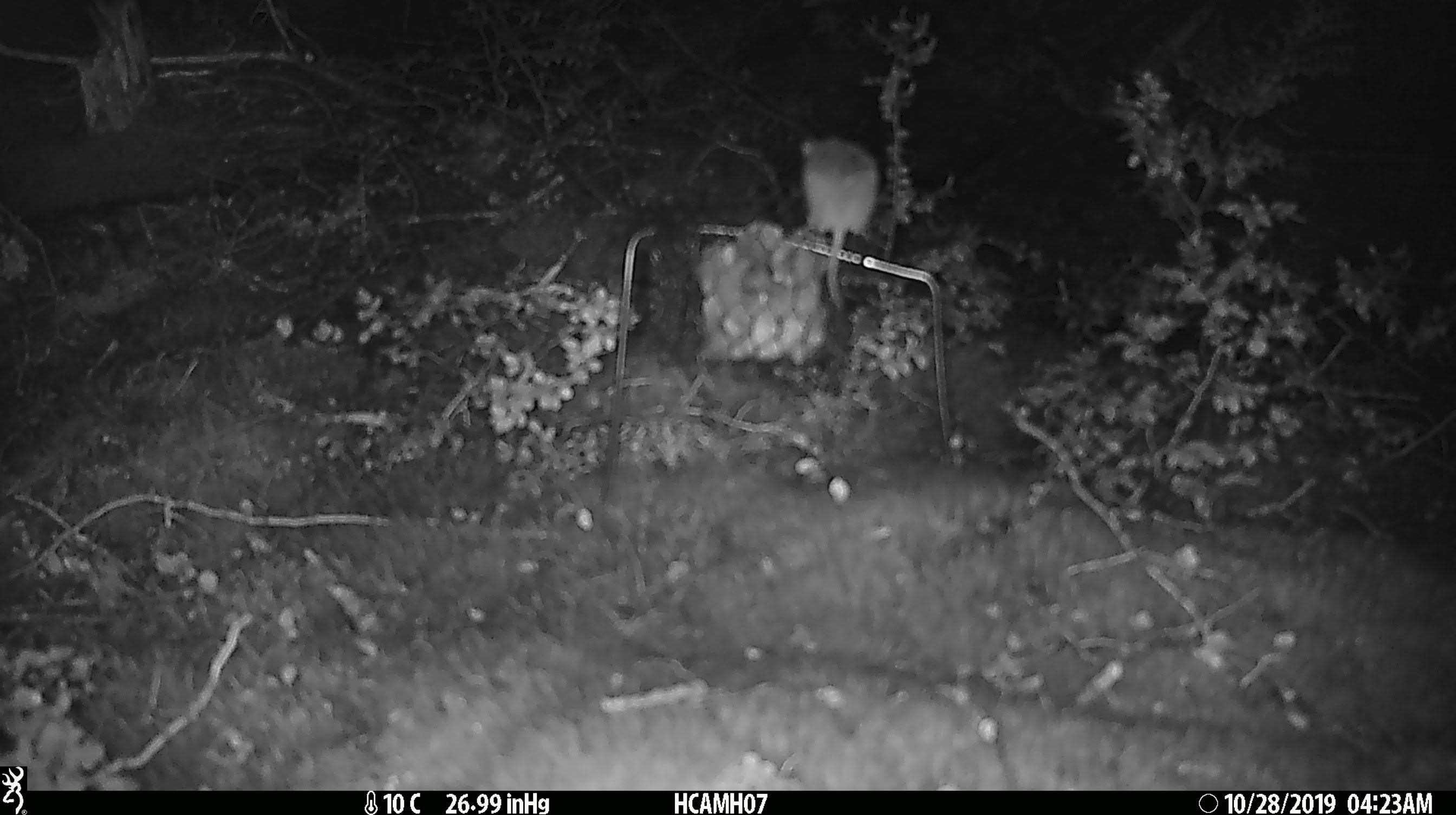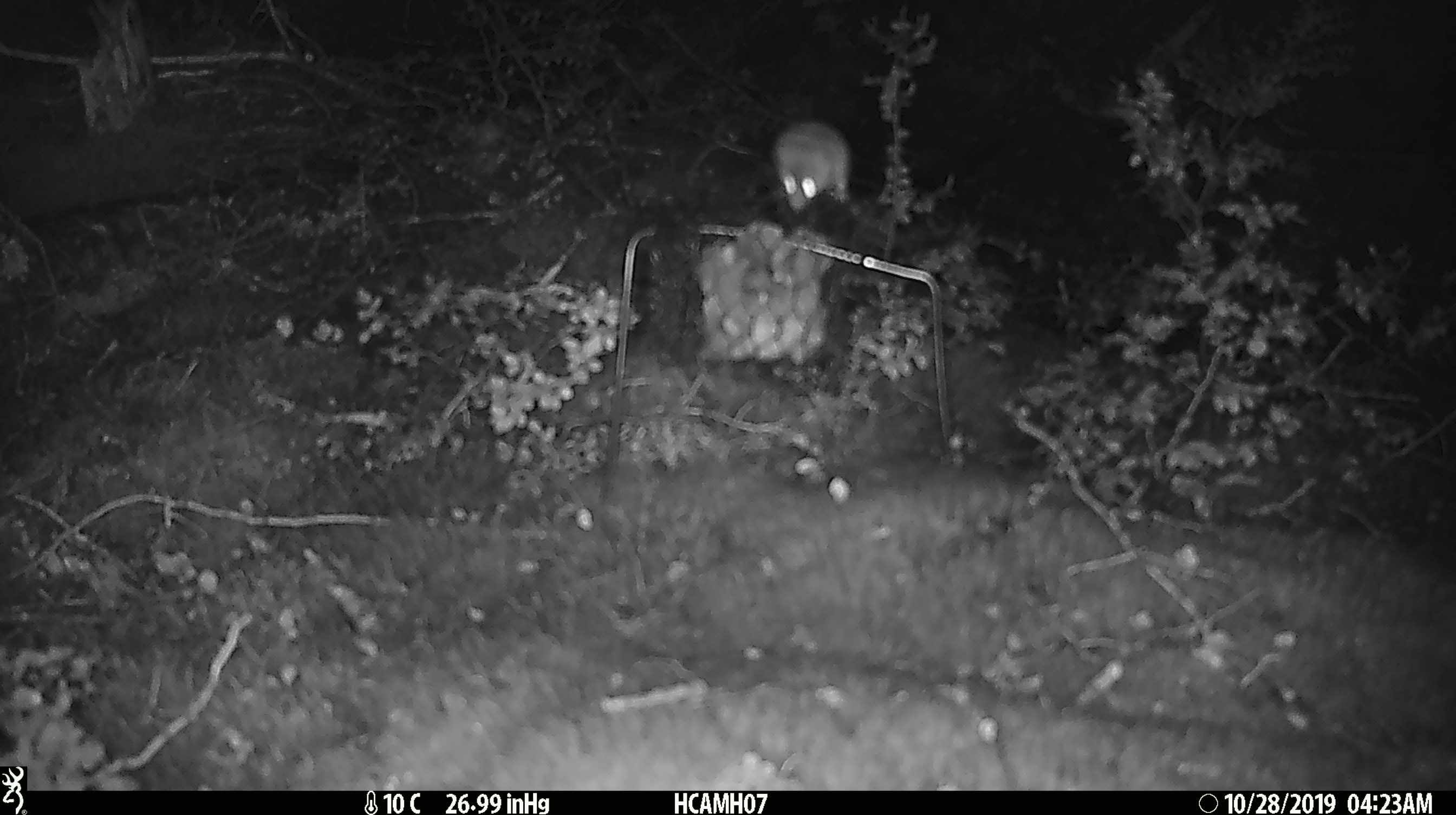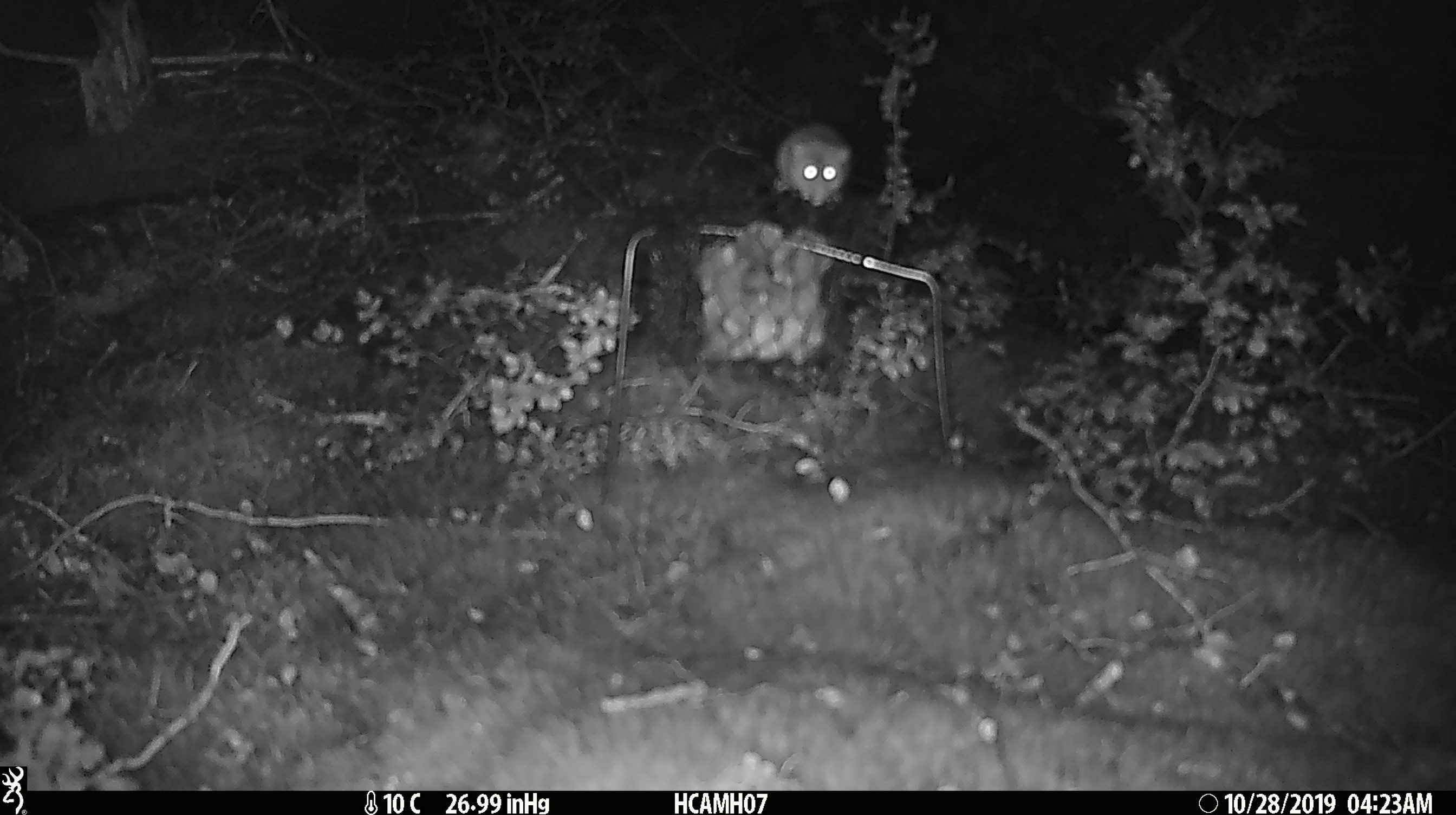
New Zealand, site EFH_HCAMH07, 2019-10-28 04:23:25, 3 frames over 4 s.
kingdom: Animalia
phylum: Chordata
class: Mammalia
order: Rodentia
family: Muridae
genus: Mus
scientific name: Mus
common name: mouse